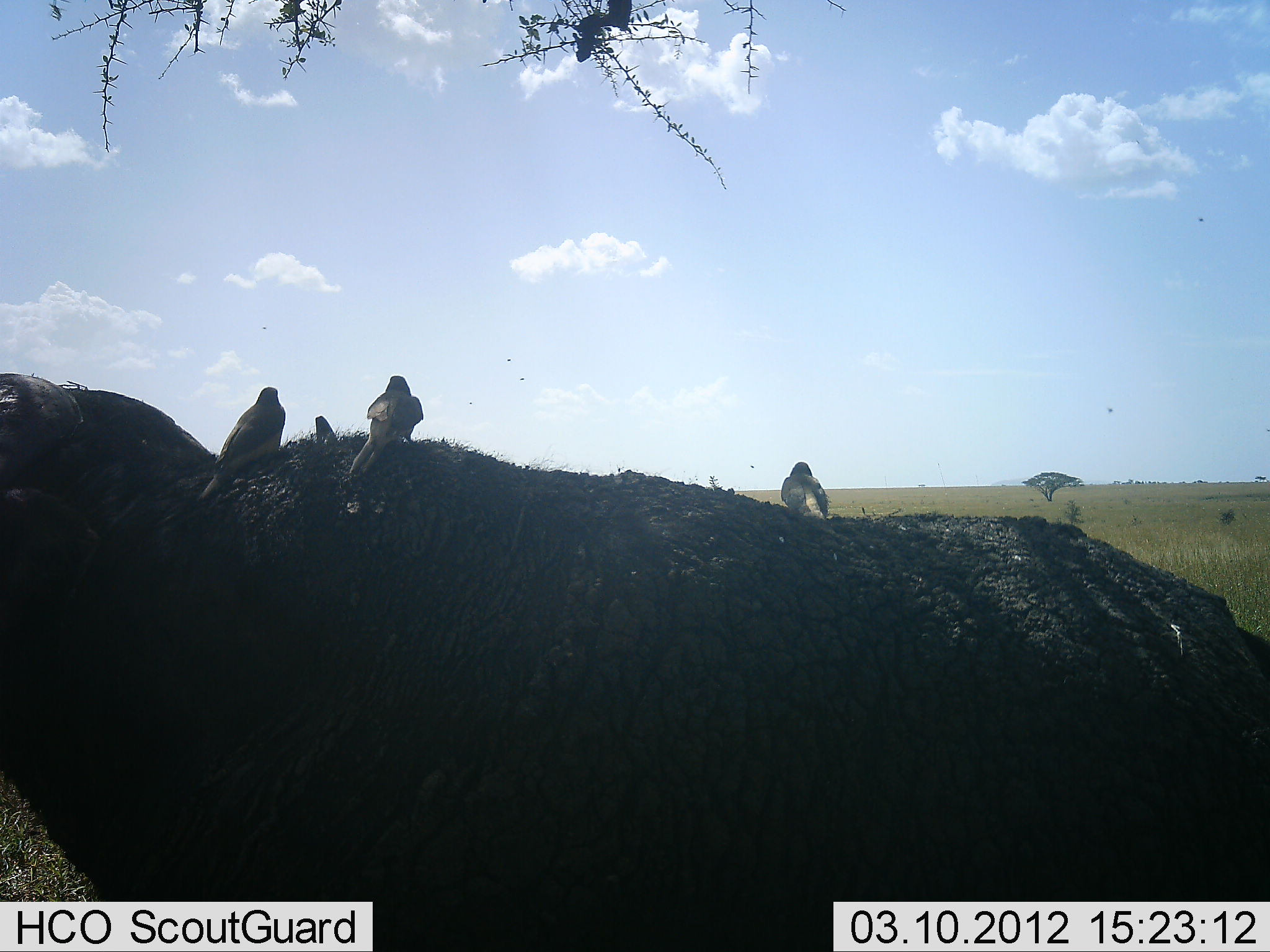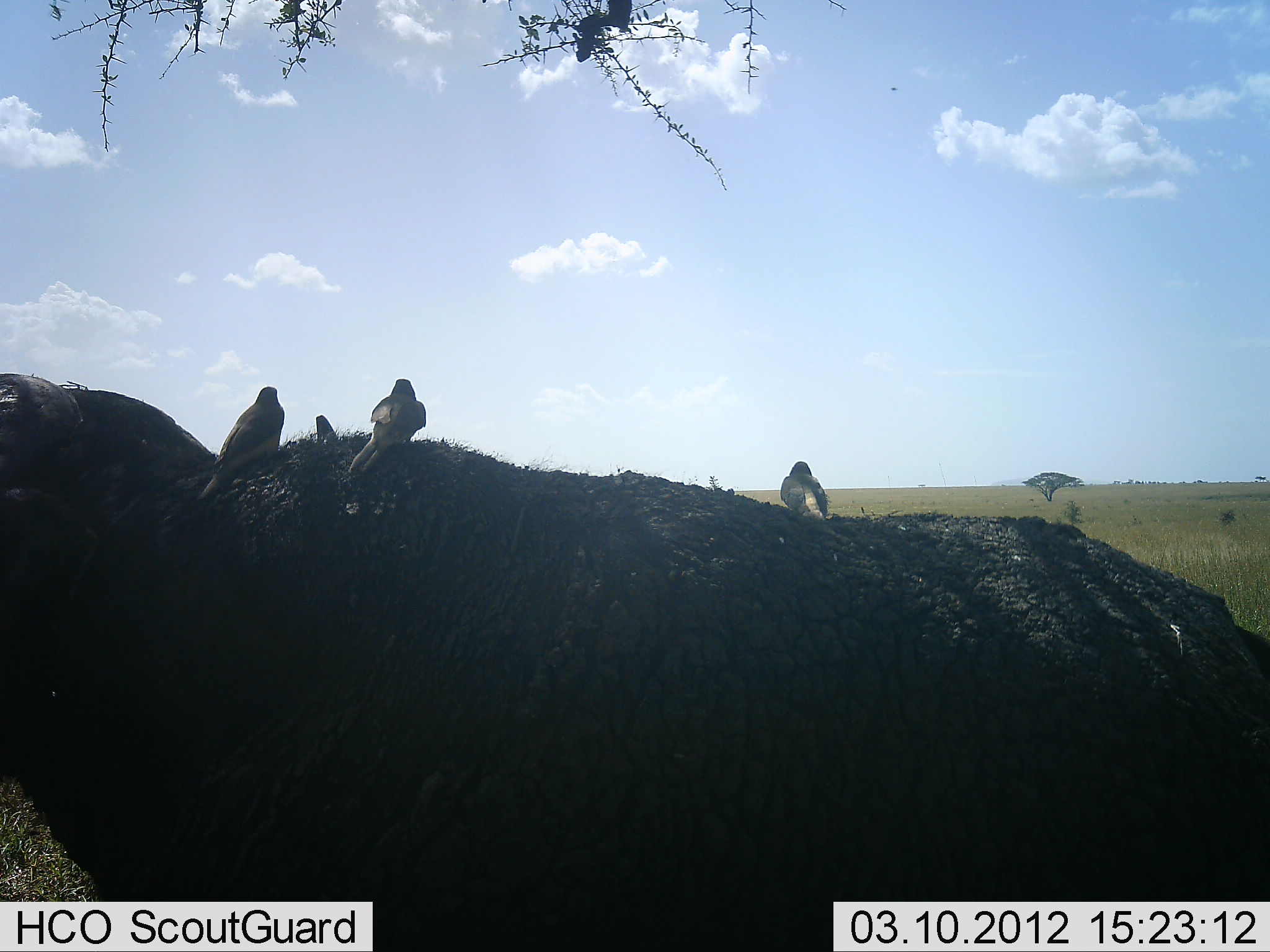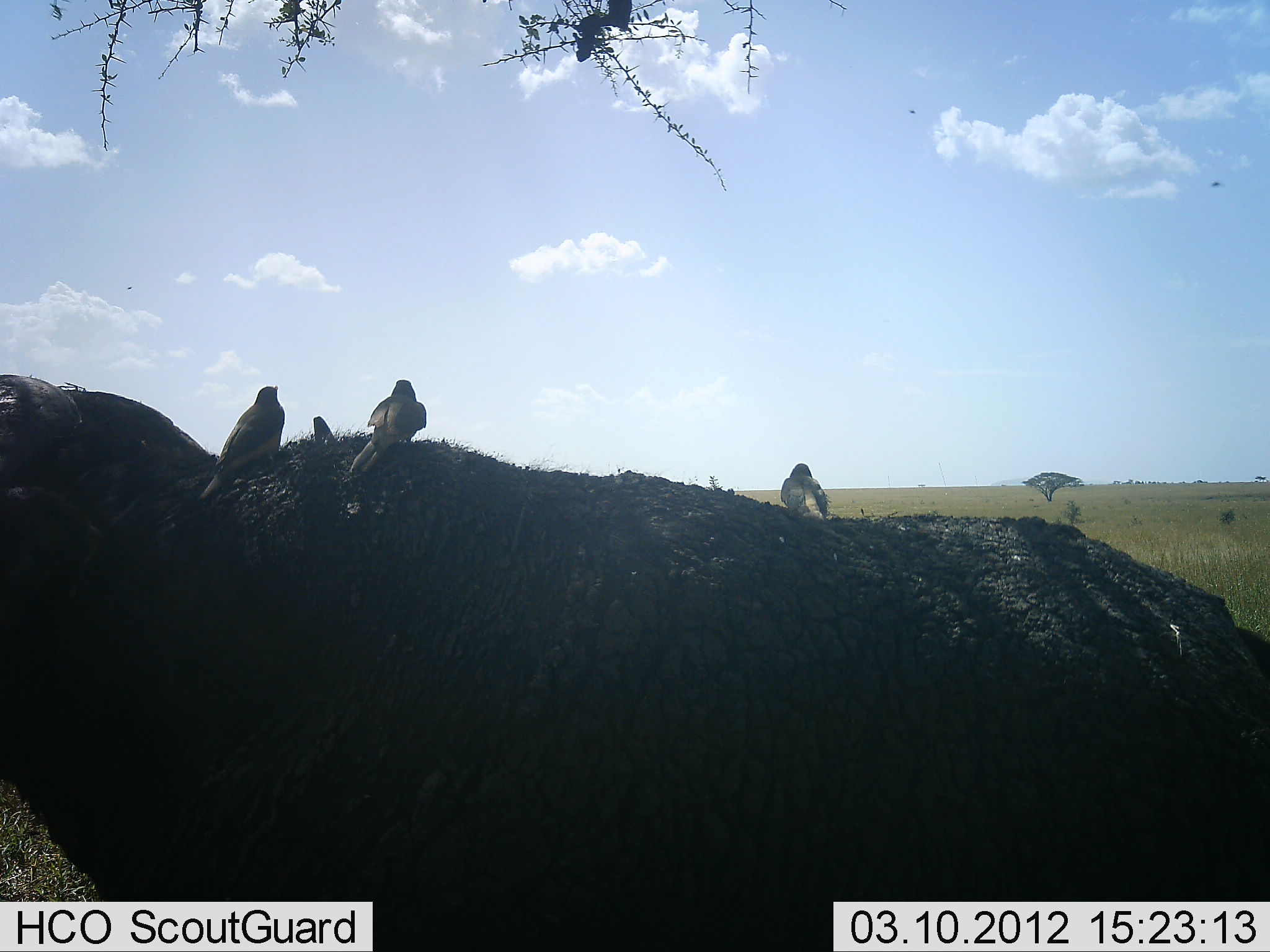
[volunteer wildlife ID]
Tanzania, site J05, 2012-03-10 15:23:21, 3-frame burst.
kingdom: Animalia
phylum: Chordata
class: Mammalia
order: Artiodactyla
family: Bovidae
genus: Syncerus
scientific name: Syncerus caffer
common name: cape buffalo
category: buffalo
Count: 1.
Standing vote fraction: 80%.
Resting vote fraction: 20%.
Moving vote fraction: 0%.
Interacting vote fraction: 4%.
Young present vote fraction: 0%.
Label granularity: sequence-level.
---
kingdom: Animalia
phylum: Chordata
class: Aves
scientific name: Aves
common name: bird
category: otherbird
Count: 4.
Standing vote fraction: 53%.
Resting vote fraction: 33%.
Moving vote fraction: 0%.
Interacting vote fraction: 13%.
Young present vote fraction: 0%.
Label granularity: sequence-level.